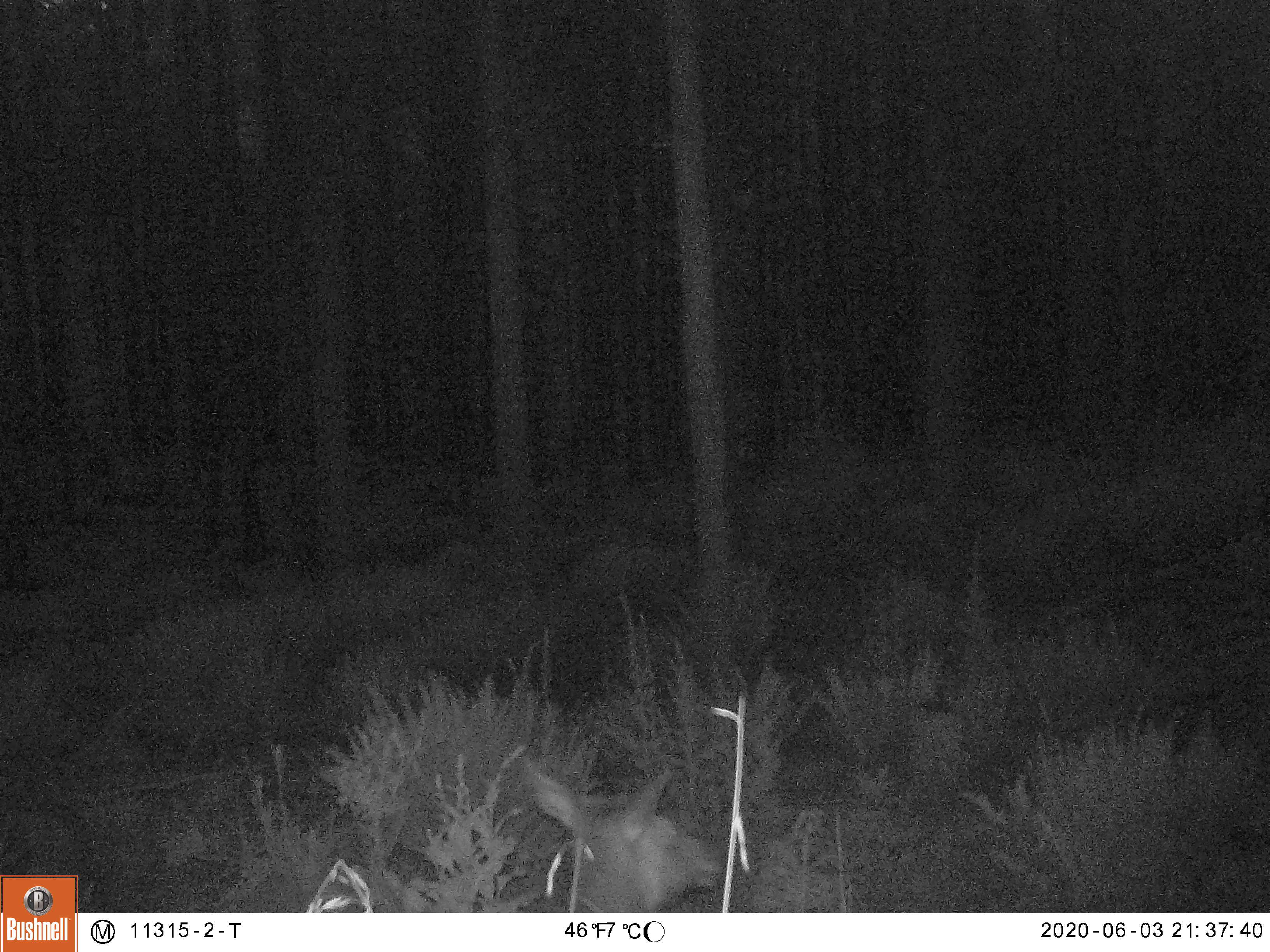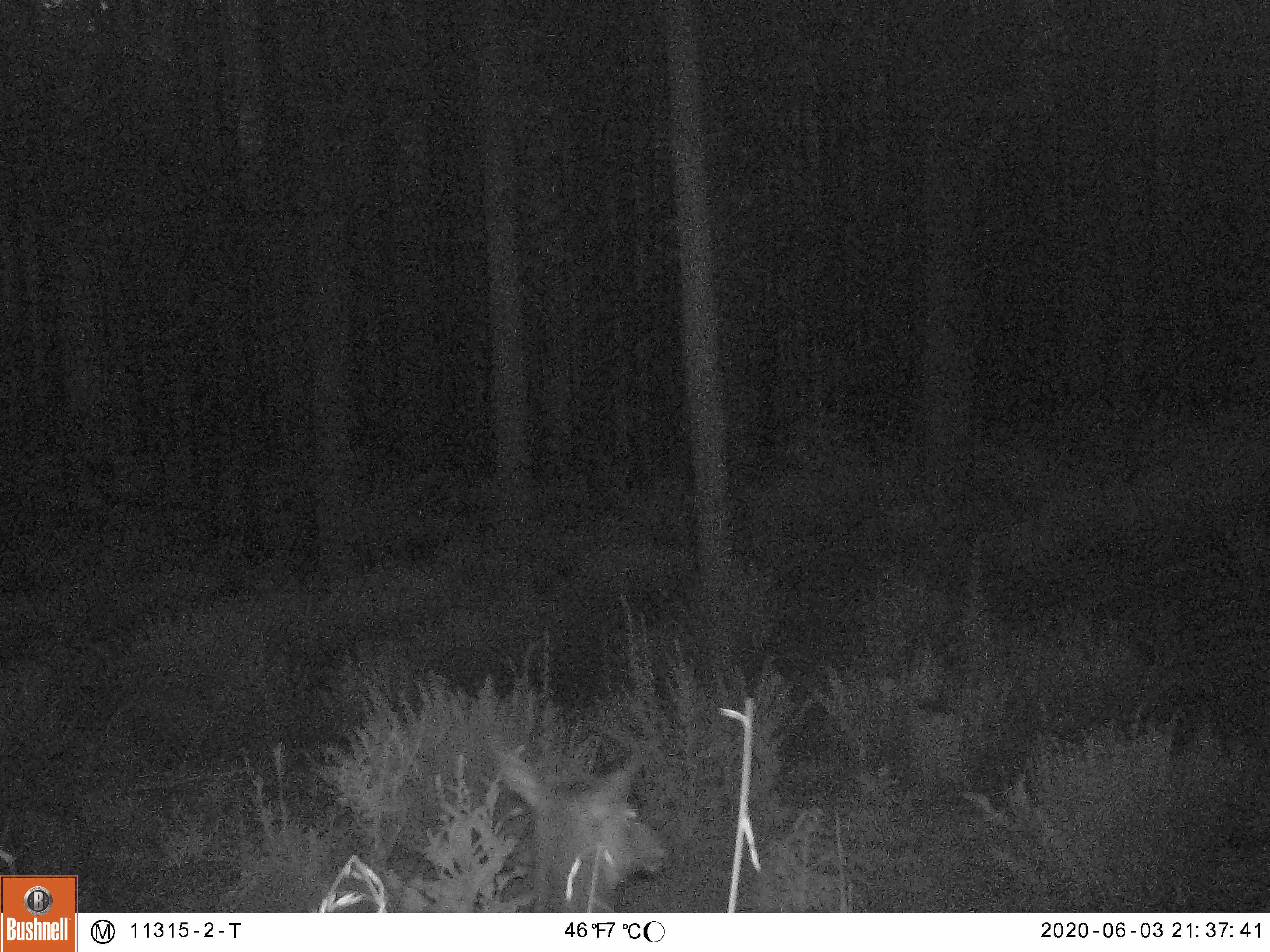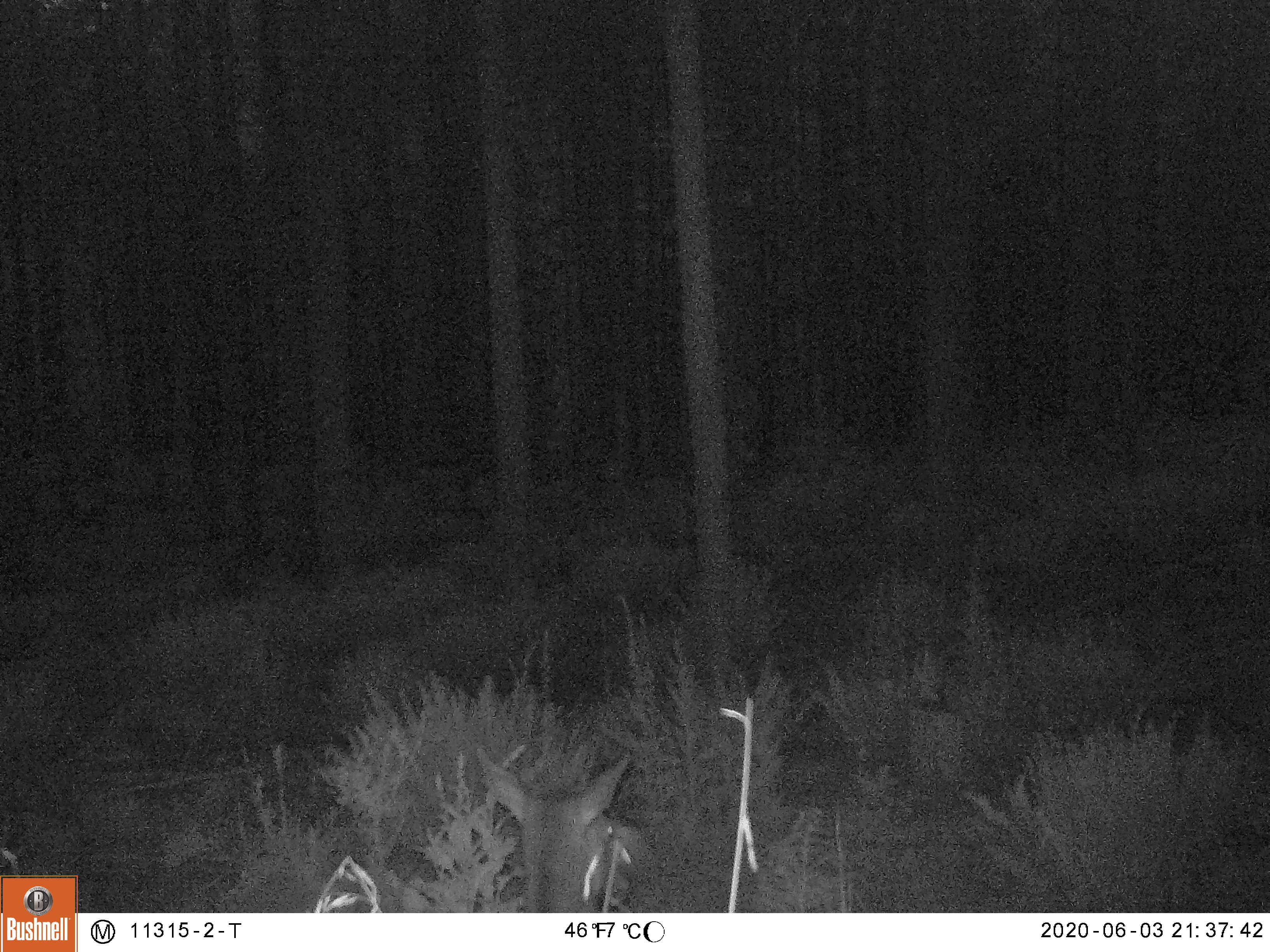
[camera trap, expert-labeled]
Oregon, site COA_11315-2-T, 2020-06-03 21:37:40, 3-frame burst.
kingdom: Animalia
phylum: Chordata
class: Mammalia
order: Artiodactyla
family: Cervidae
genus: Cervus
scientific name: Cervus canadensis roosevelti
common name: roosevelt elk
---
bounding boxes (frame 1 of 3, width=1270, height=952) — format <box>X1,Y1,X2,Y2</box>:
roosevelt elk: <box>510,743,724,906</box>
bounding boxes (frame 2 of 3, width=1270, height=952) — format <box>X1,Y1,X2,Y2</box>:
roosevelt elk: <box>479,745,682,906</box>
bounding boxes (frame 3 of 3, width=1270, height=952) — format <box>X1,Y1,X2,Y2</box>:
roosevelt elk: <box>461,734,660,909</box>